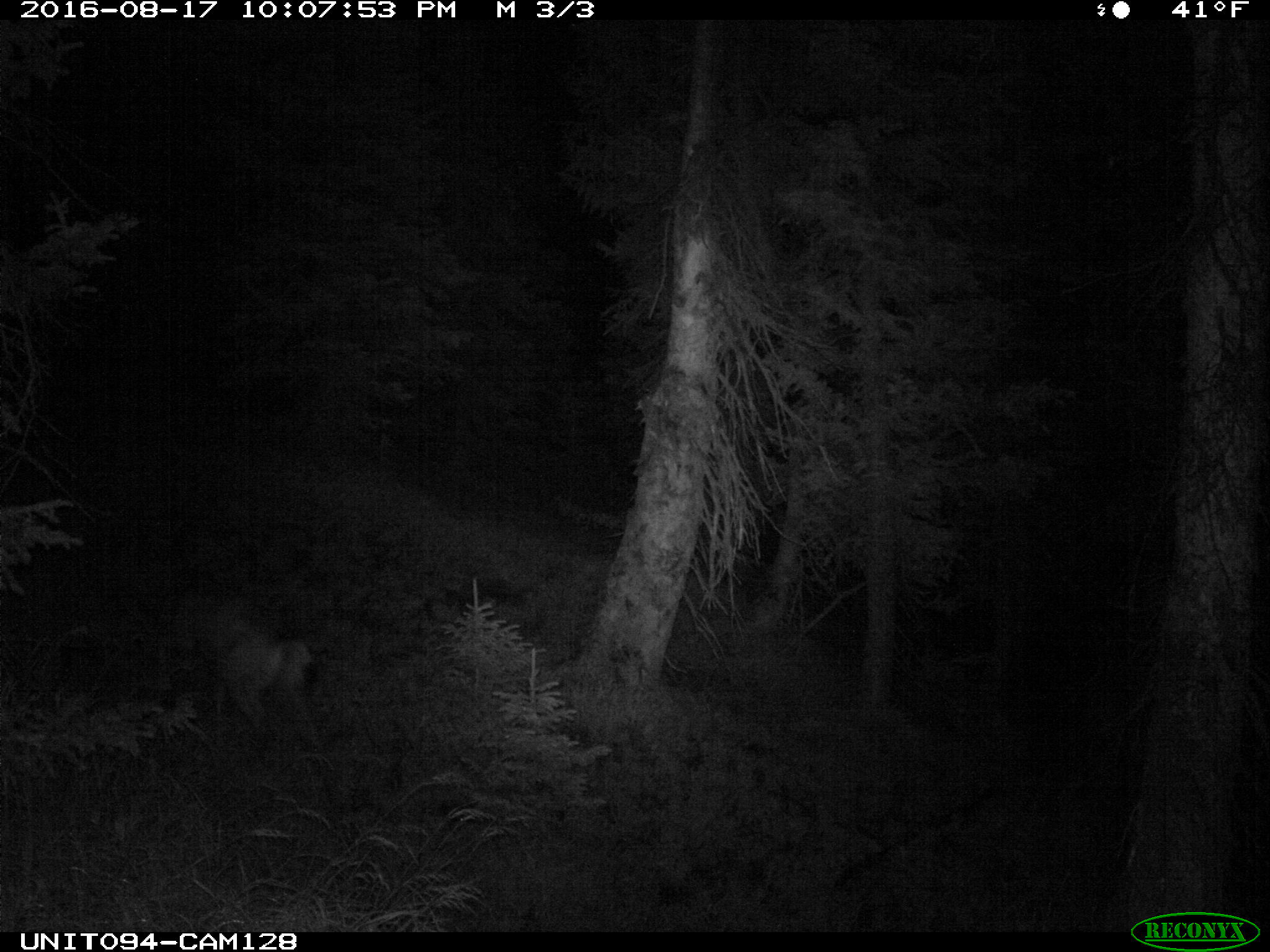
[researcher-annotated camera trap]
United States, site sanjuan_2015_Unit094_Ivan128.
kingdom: Animalia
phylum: Chordata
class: Mammalia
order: Artiodactyla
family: Cervidae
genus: Odocoileus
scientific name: Odocoileus hemionus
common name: mule deer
Odocoileus hemionus (mule deer).